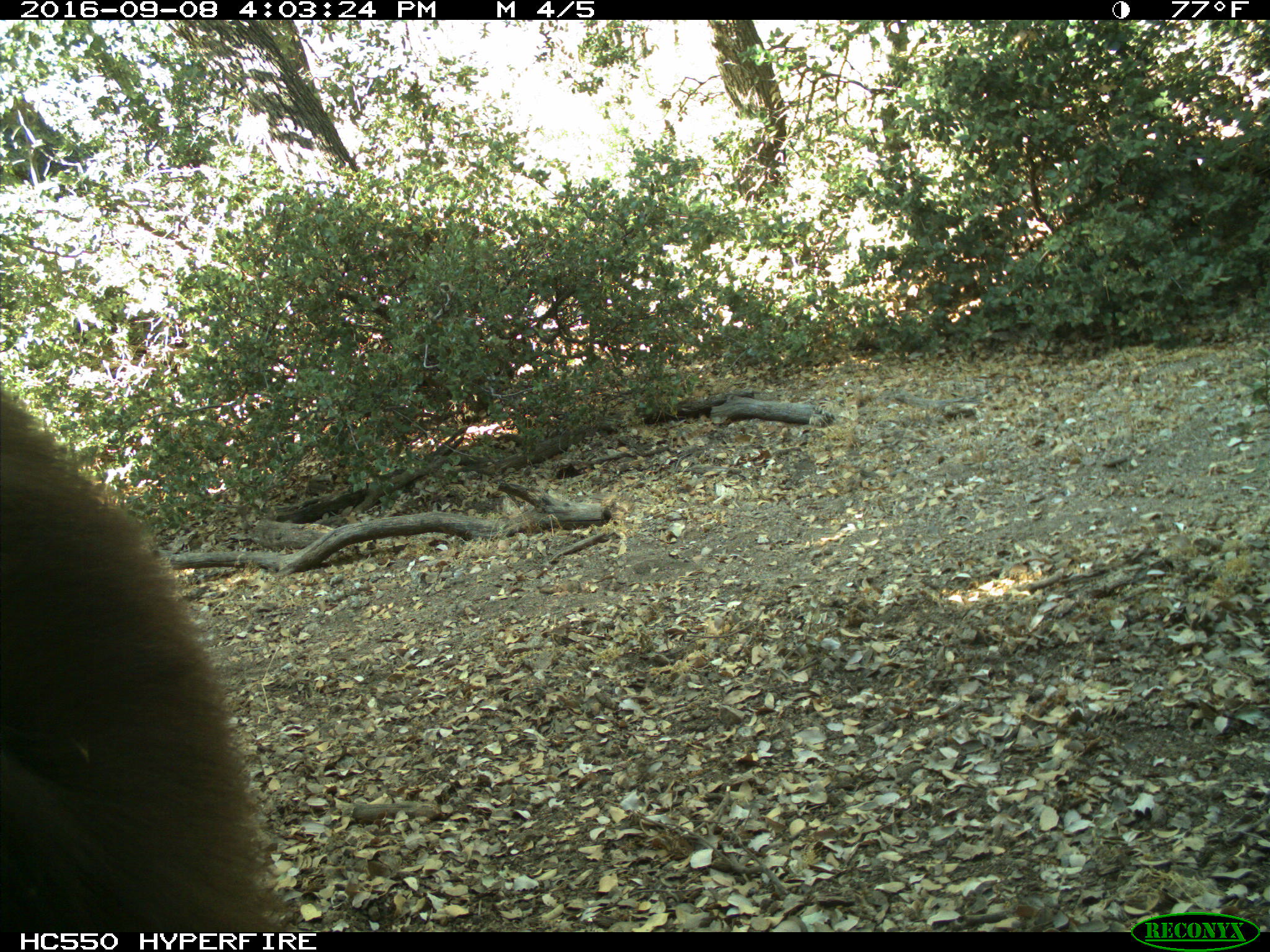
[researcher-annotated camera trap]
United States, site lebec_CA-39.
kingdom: Animalia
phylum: Chordata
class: Mammalia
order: Carnivora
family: Ursidae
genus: Ursus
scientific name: Ursus americanus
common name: american black bear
Ursus americanus (american black bear).